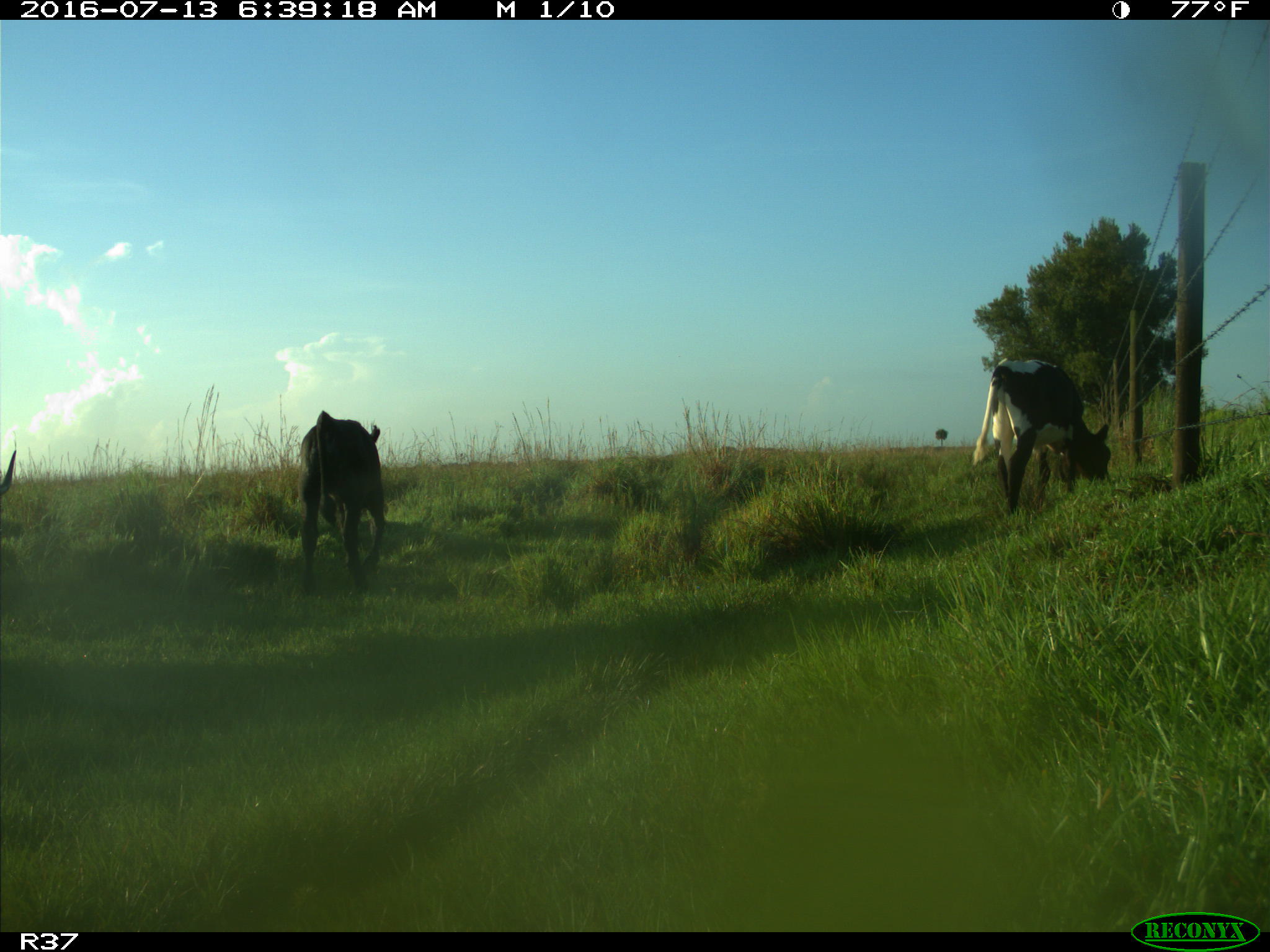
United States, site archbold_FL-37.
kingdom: Animalia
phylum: Chordata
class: Mammalia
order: Artiodactyla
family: Bovidae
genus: Bos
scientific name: Bos taurus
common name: domestic cow